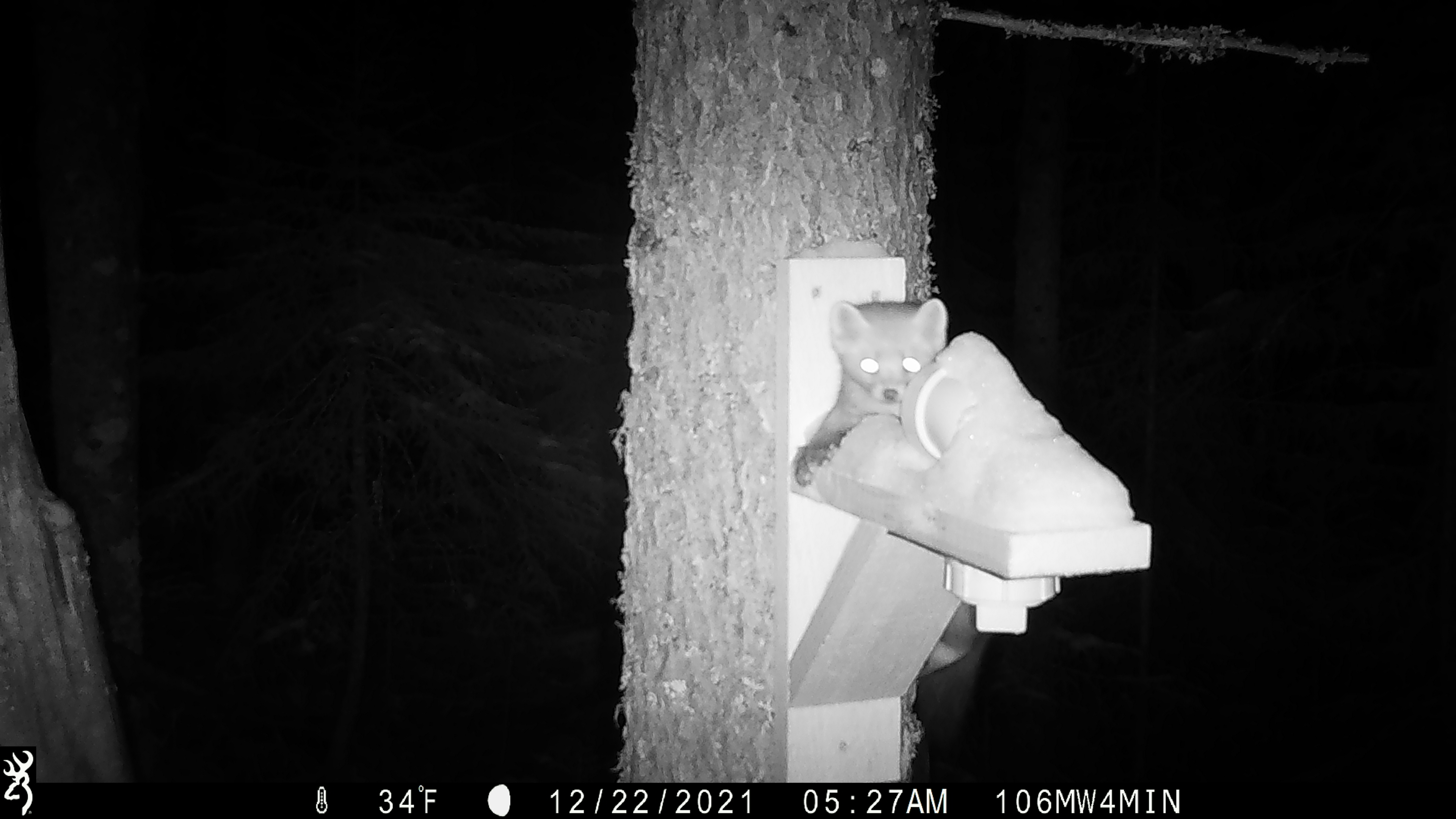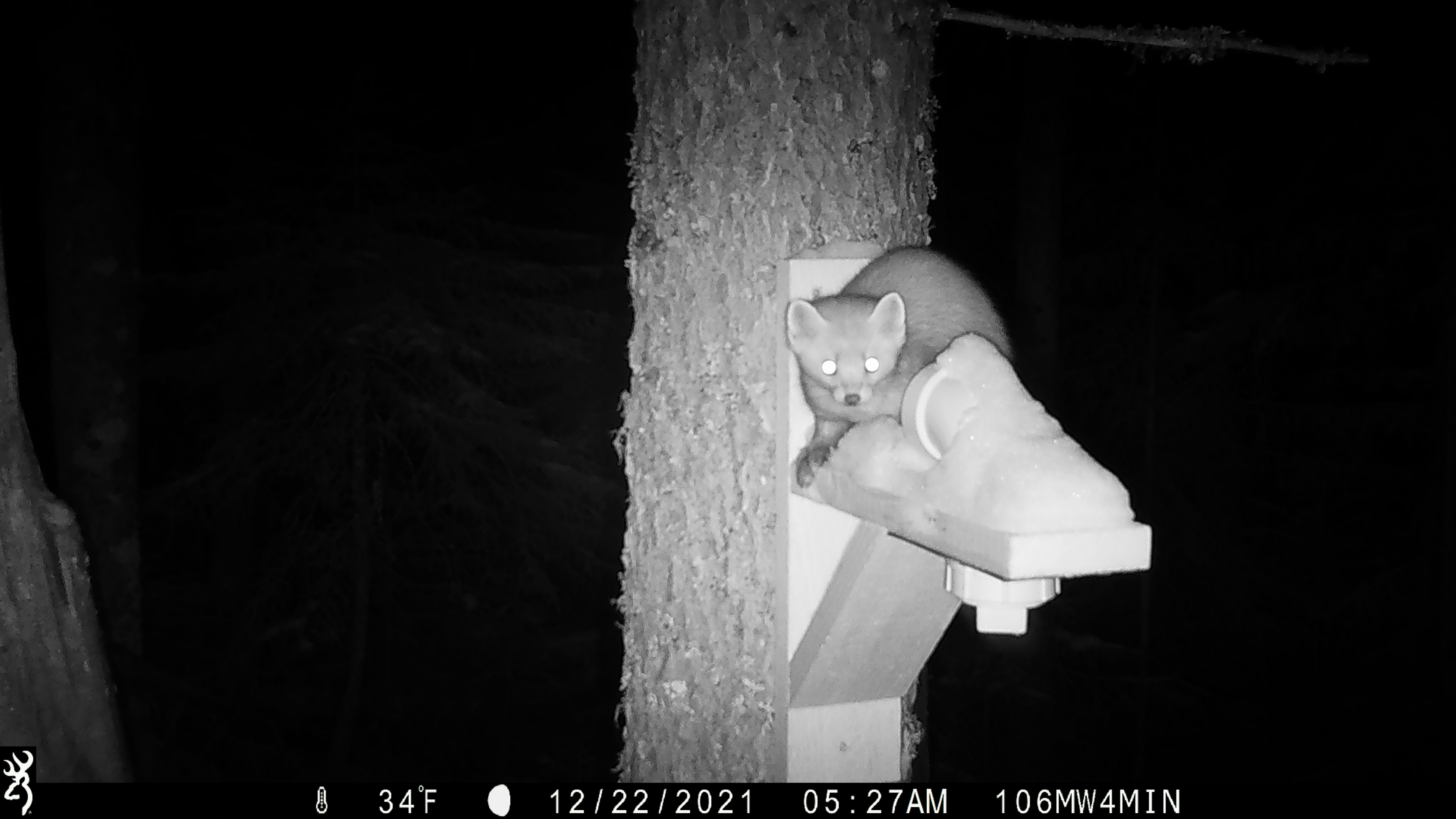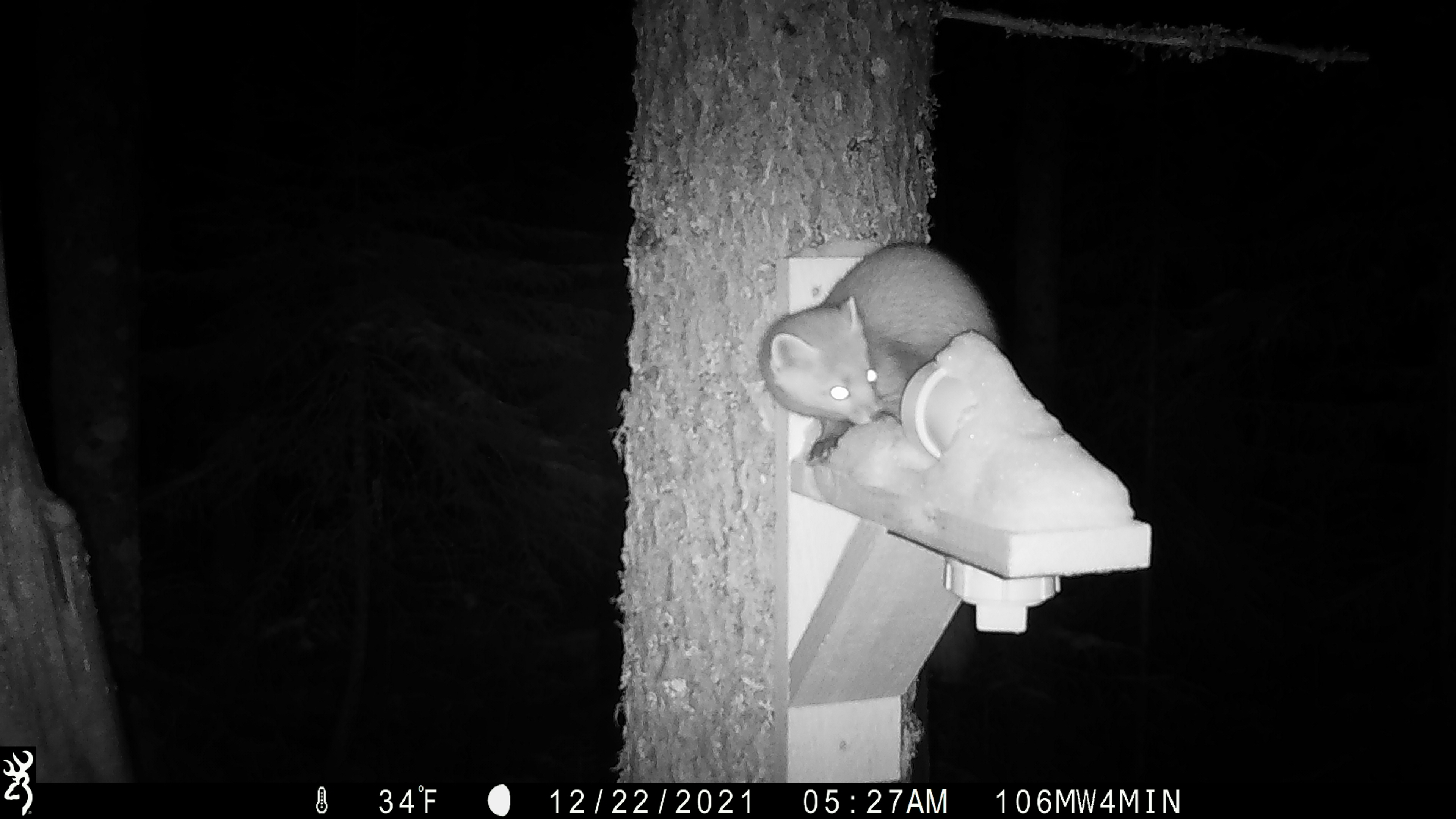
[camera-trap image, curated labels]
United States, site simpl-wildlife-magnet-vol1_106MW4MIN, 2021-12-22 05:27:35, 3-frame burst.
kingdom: Animalia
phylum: Chordata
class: Mammalia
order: Carnivora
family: Mustelidae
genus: Martes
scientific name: Martes americana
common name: american marten